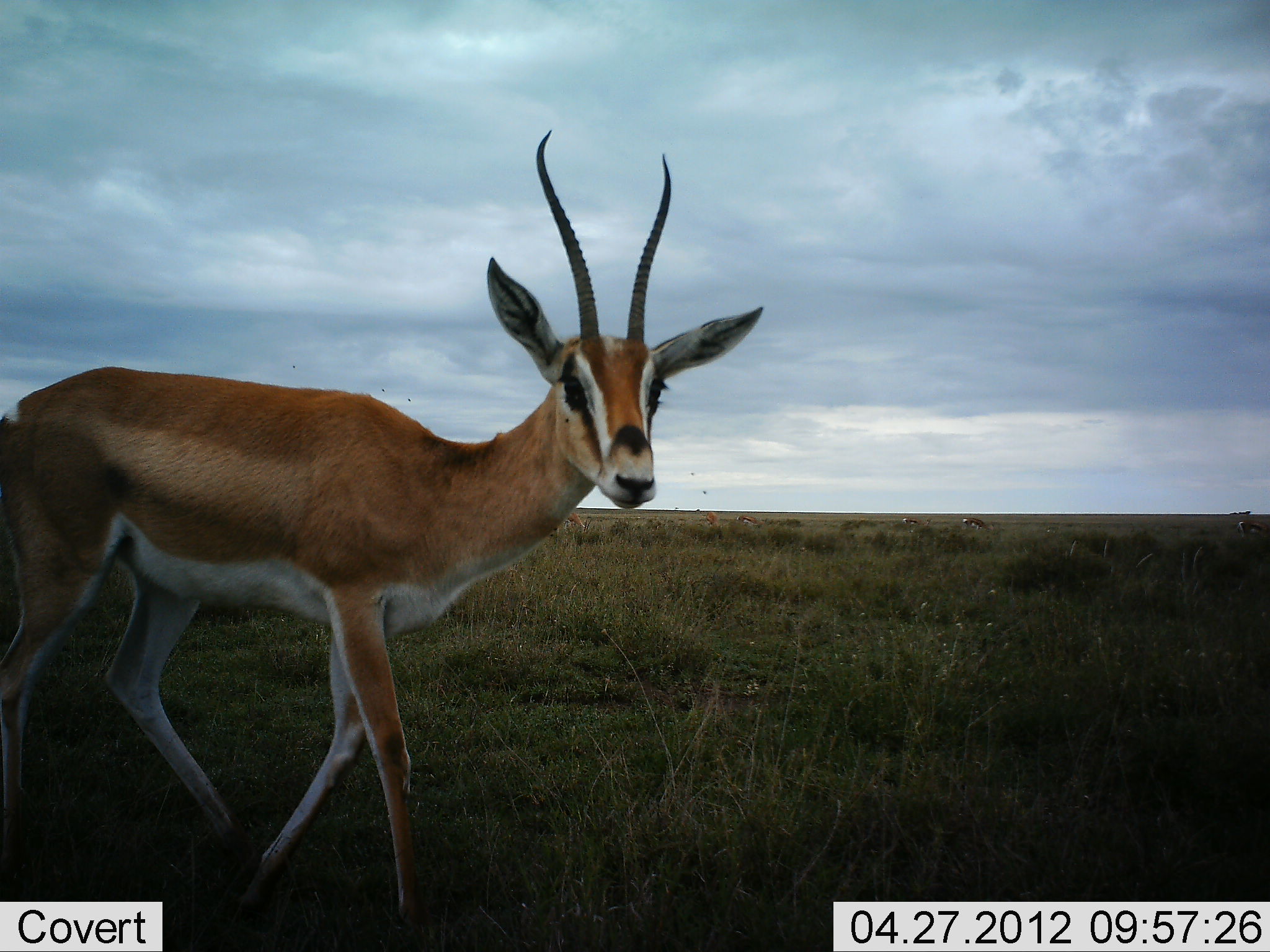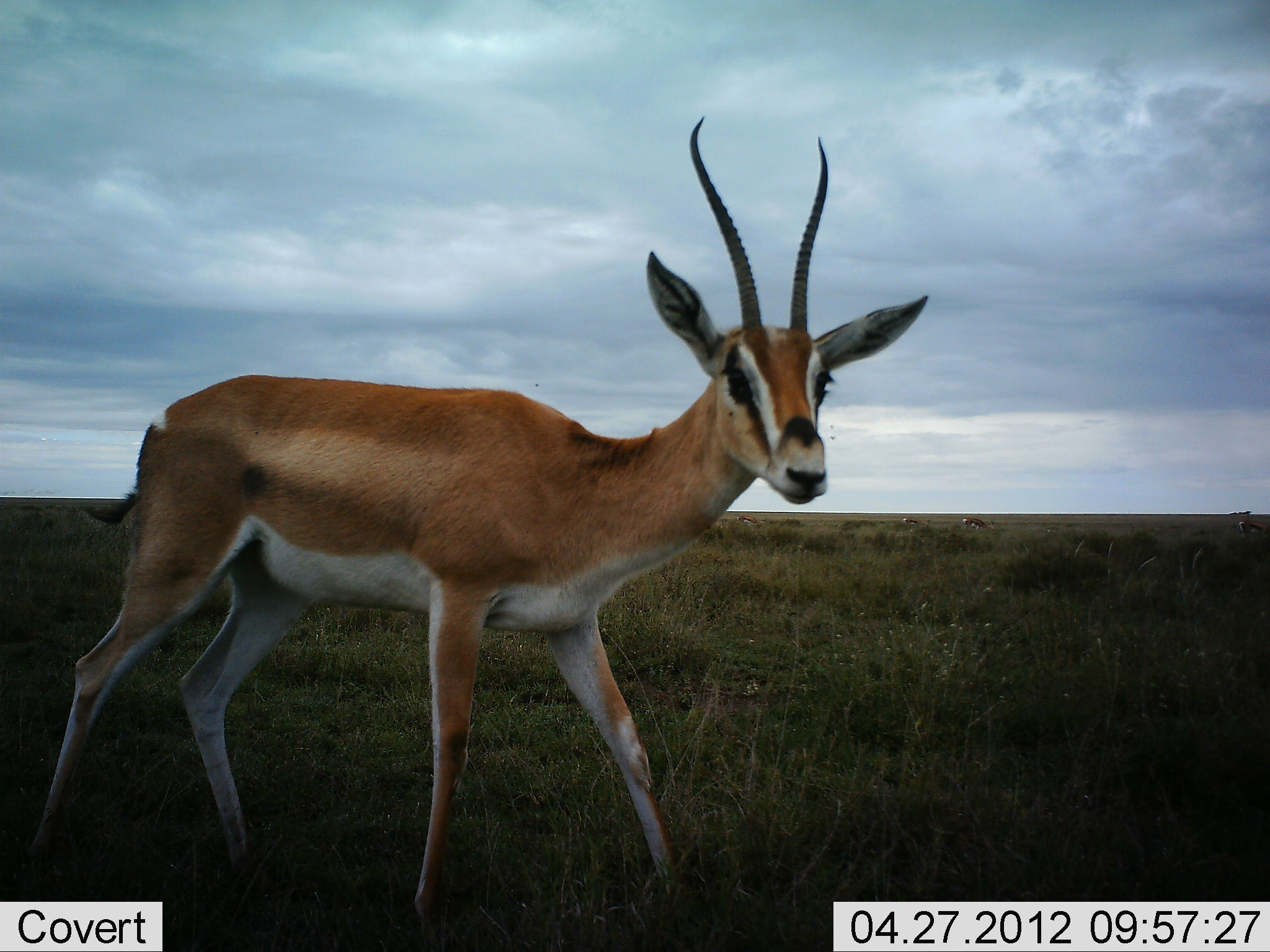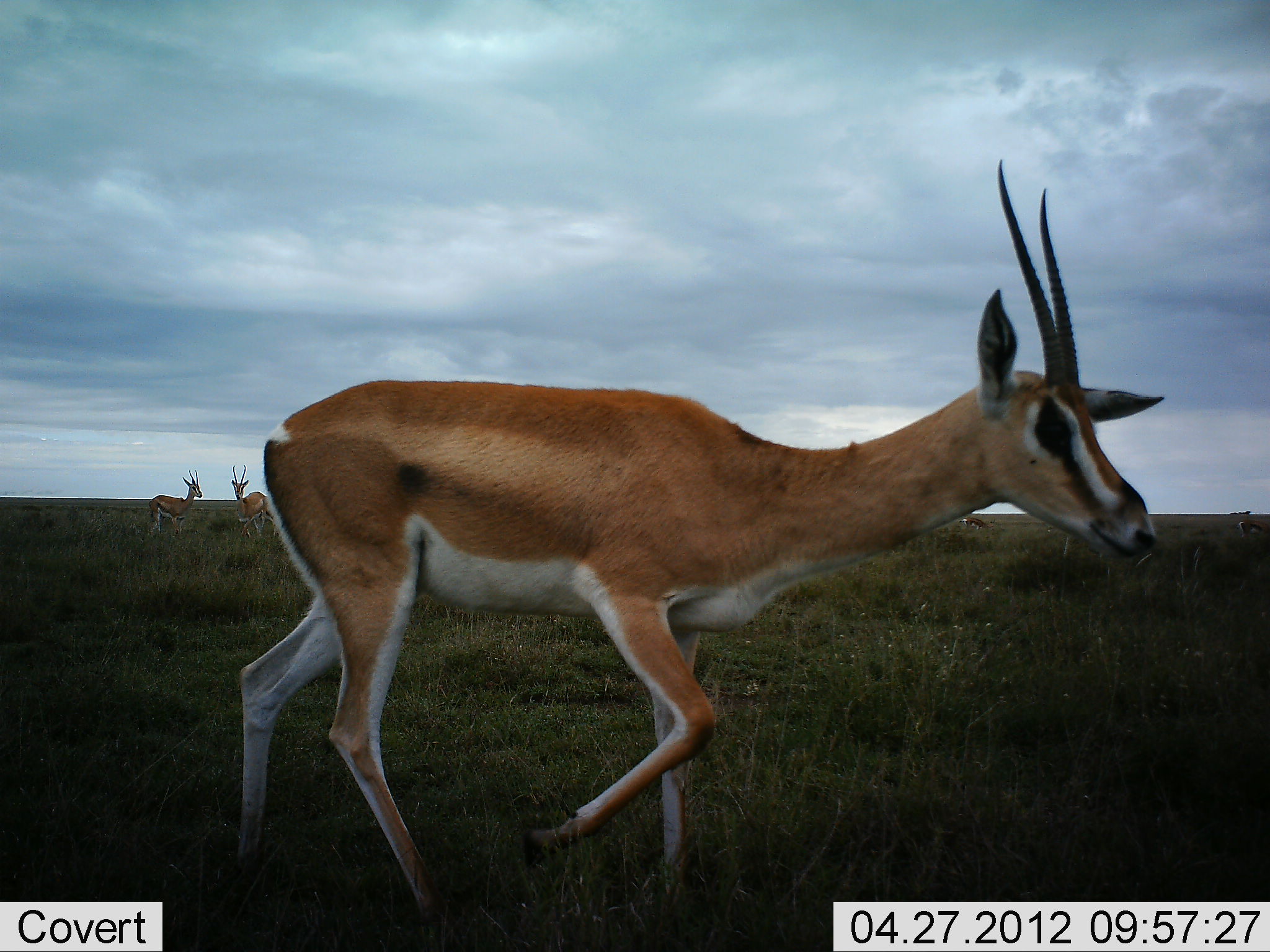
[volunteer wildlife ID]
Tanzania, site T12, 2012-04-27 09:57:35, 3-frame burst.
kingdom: Animalia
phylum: Chordata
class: Mammalia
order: Artiodactyla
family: Bovidae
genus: Nanger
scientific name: Nanger granti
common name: grant's gazelle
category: gazellegrants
Gazellegrants (grant's gazelle) (Nanger granti), count 1. Behavior (volunteer vote fractions): standing 50%, resting 0%, moving 94%, interacting 0%. Young present (vote fraction): 0%. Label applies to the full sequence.